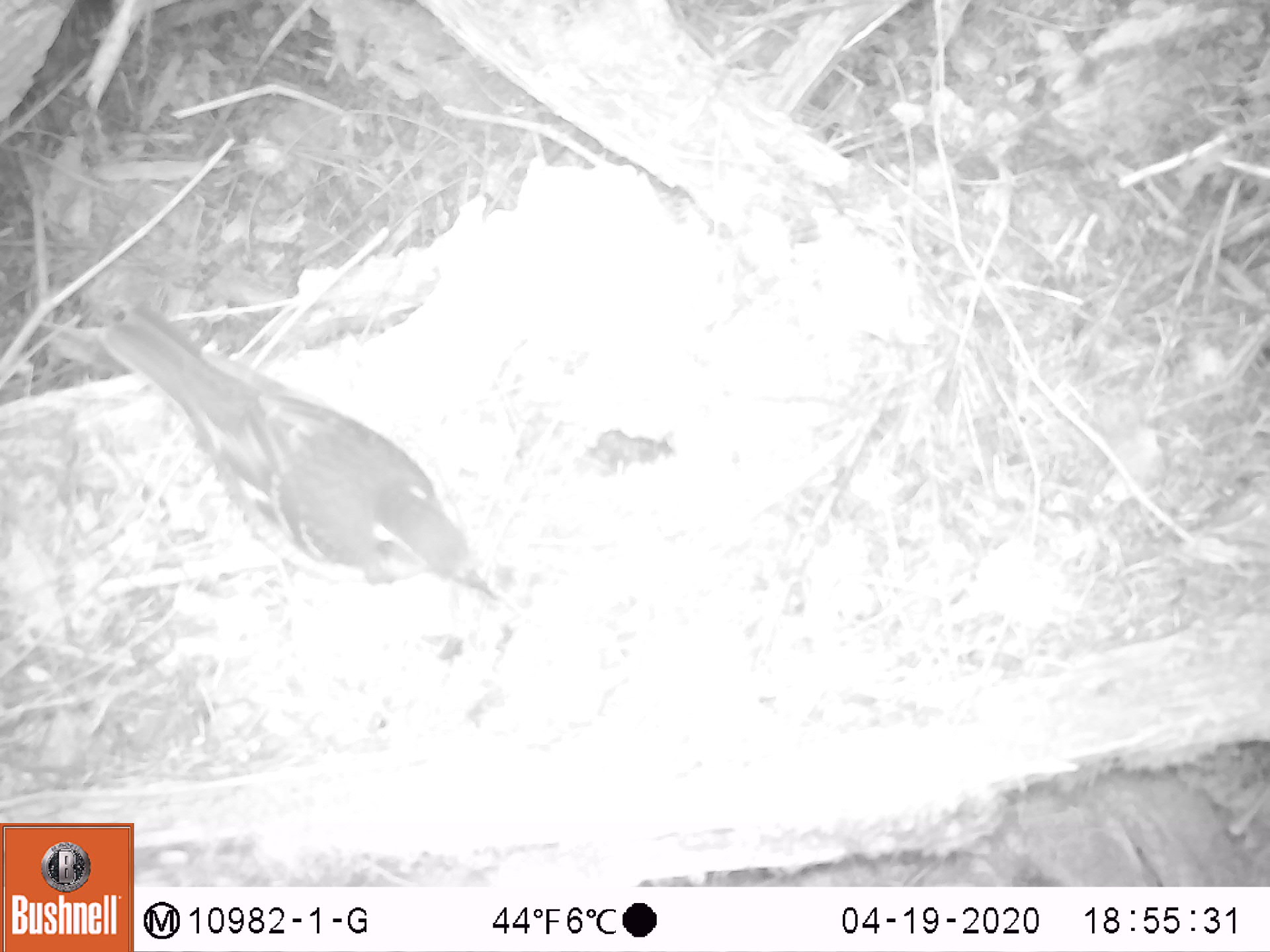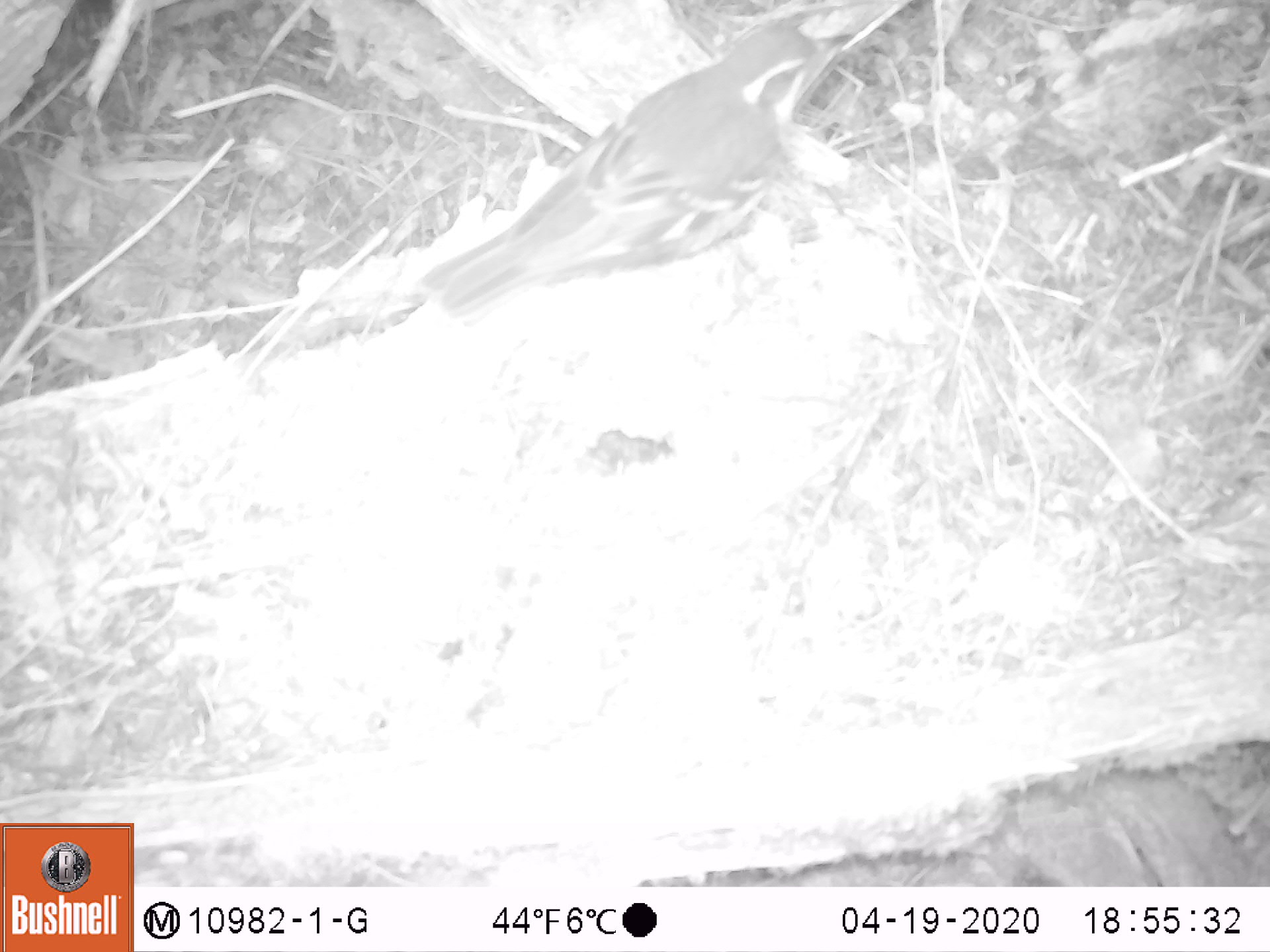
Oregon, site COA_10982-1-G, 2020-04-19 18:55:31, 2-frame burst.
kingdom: Animalia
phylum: Chordata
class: Aves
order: Passeriformes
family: Turdidae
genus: Ixoreus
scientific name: Ixoreus naevius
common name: varied thrush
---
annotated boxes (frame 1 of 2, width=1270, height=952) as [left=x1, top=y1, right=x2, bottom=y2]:
varied thrush: [left=108, top=303, right=495, bottom=601]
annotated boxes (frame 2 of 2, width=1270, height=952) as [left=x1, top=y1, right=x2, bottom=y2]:
varied thrush: [left=426, top=21, right=851, bottom=311]